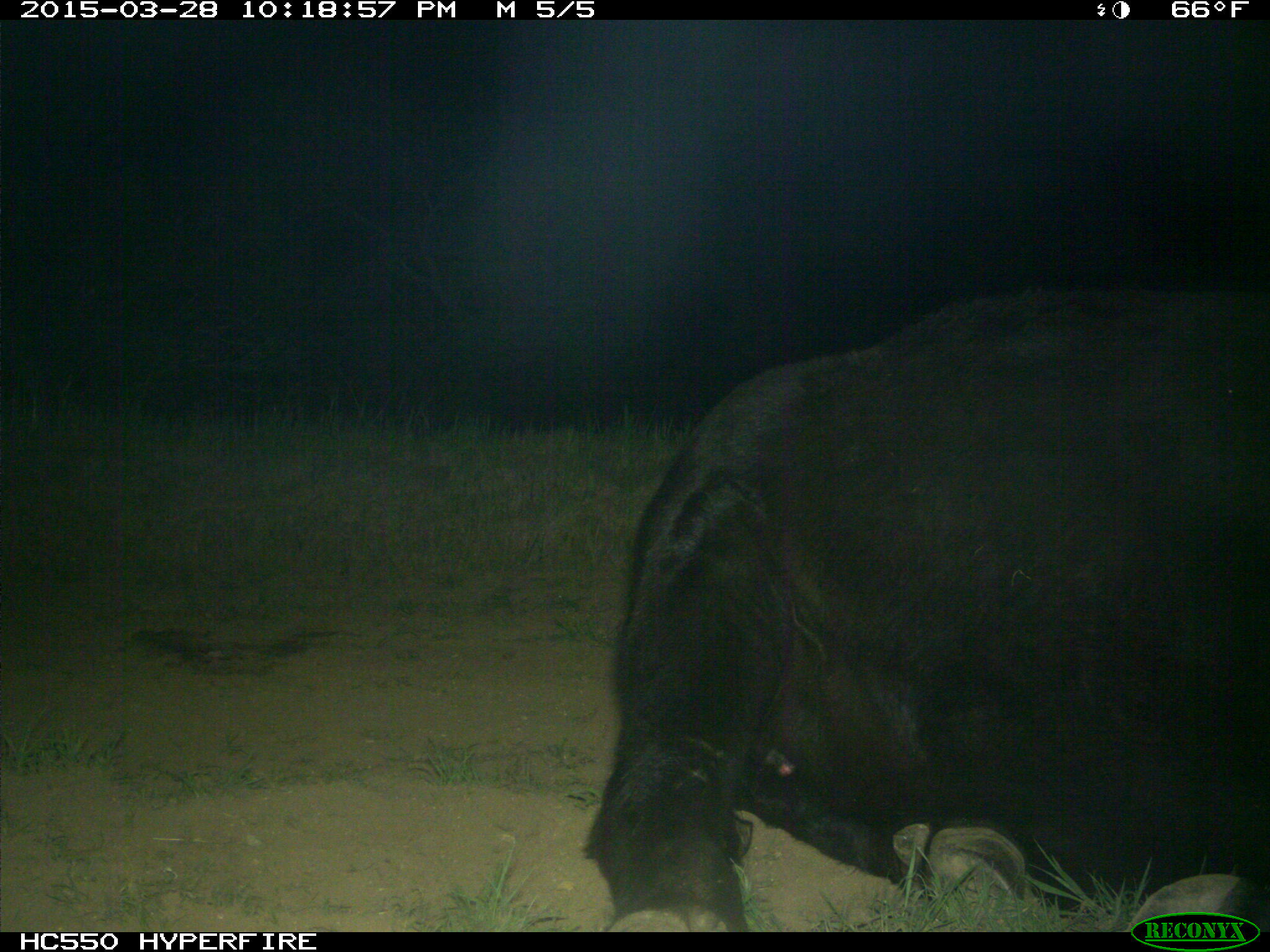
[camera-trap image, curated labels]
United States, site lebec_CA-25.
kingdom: Animalia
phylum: Chordata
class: Mammalia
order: Artiodactyla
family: Bovidae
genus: Bos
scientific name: Bos taurus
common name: domestic cow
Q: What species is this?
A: Bos taurus (domestic cow).